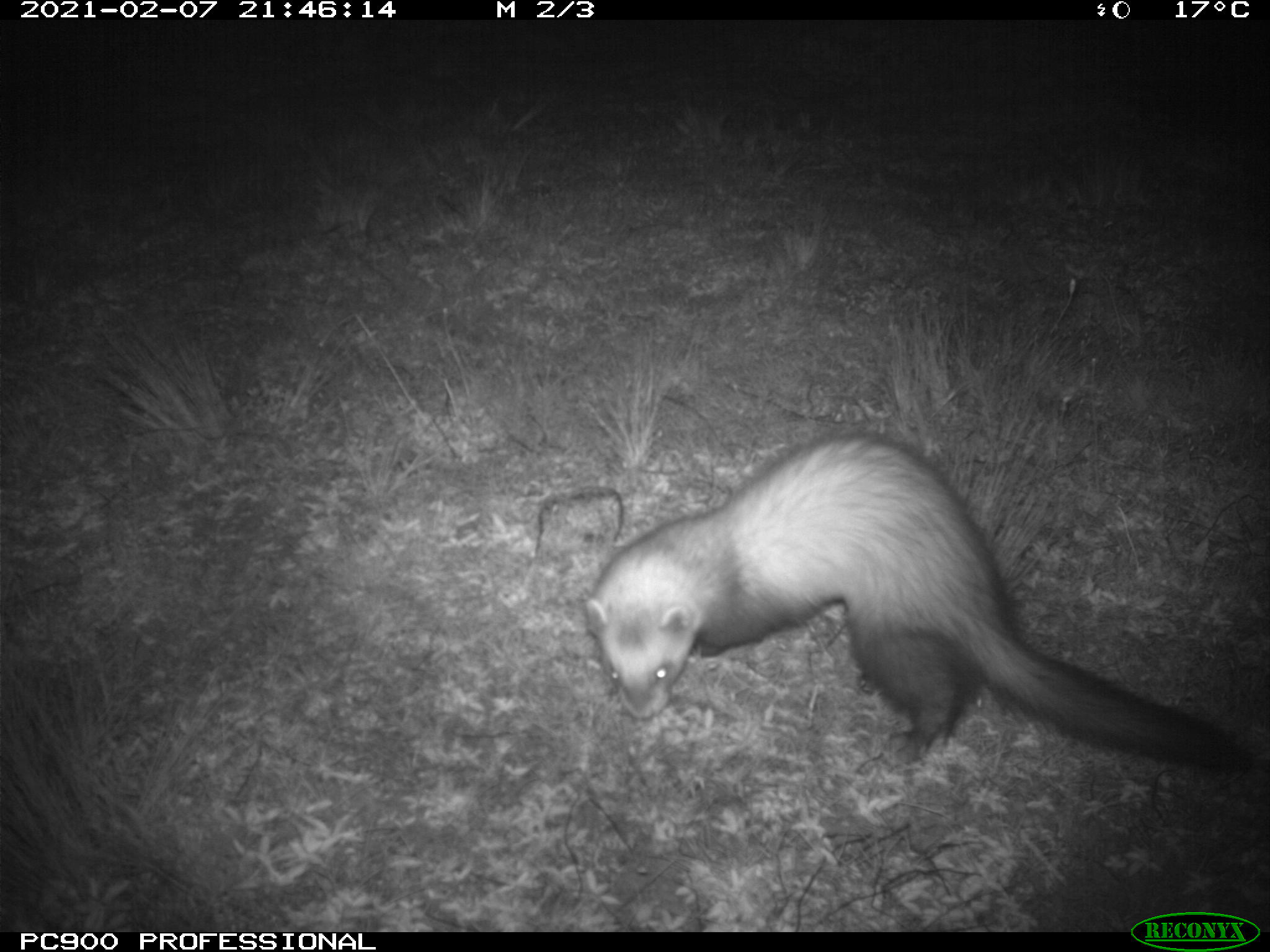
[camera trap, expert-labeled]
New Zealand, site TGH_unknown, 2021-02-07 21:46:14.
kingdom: Animalia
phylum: Chordata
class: Mammalia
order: Carnivora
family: Mustelidae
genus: Mustela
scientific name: Mustela furo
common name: ferret